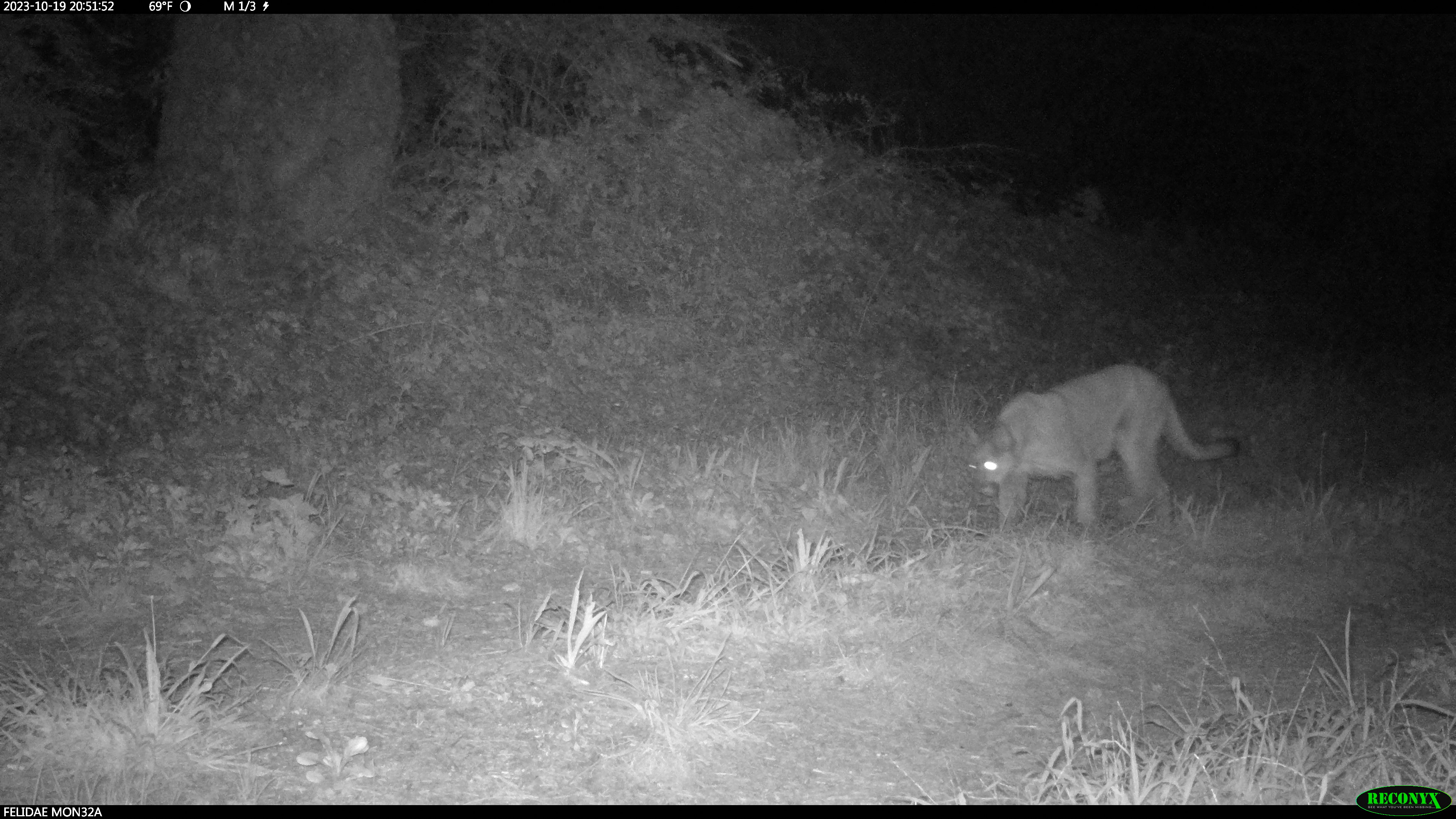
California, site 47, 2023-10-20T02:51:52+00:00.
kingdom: Animalia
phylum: Chordata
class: Mammalia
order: Carnivora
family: Felidae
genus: Puma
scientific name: Puma concolor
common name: puma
Puma (Puma concolor).